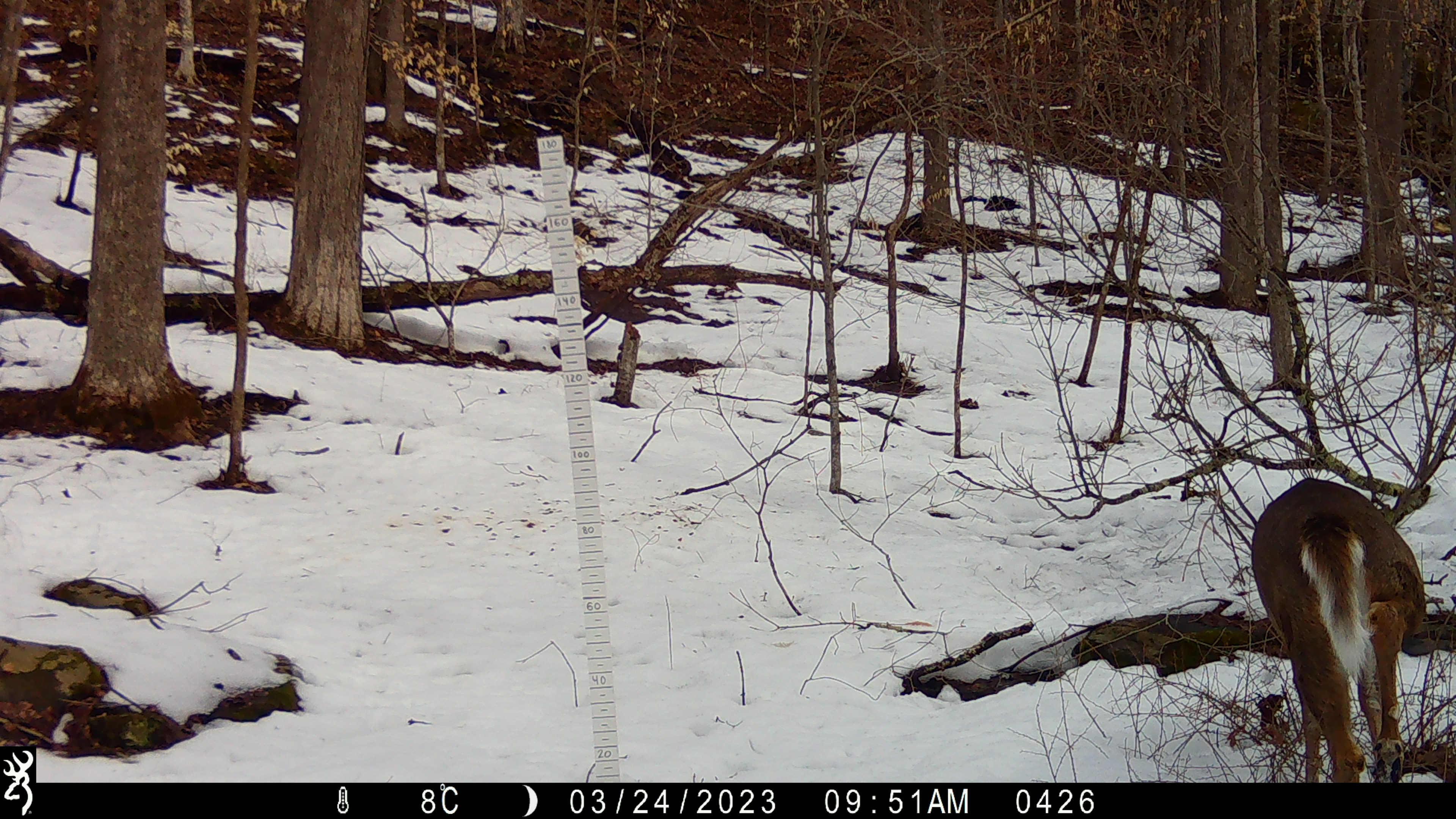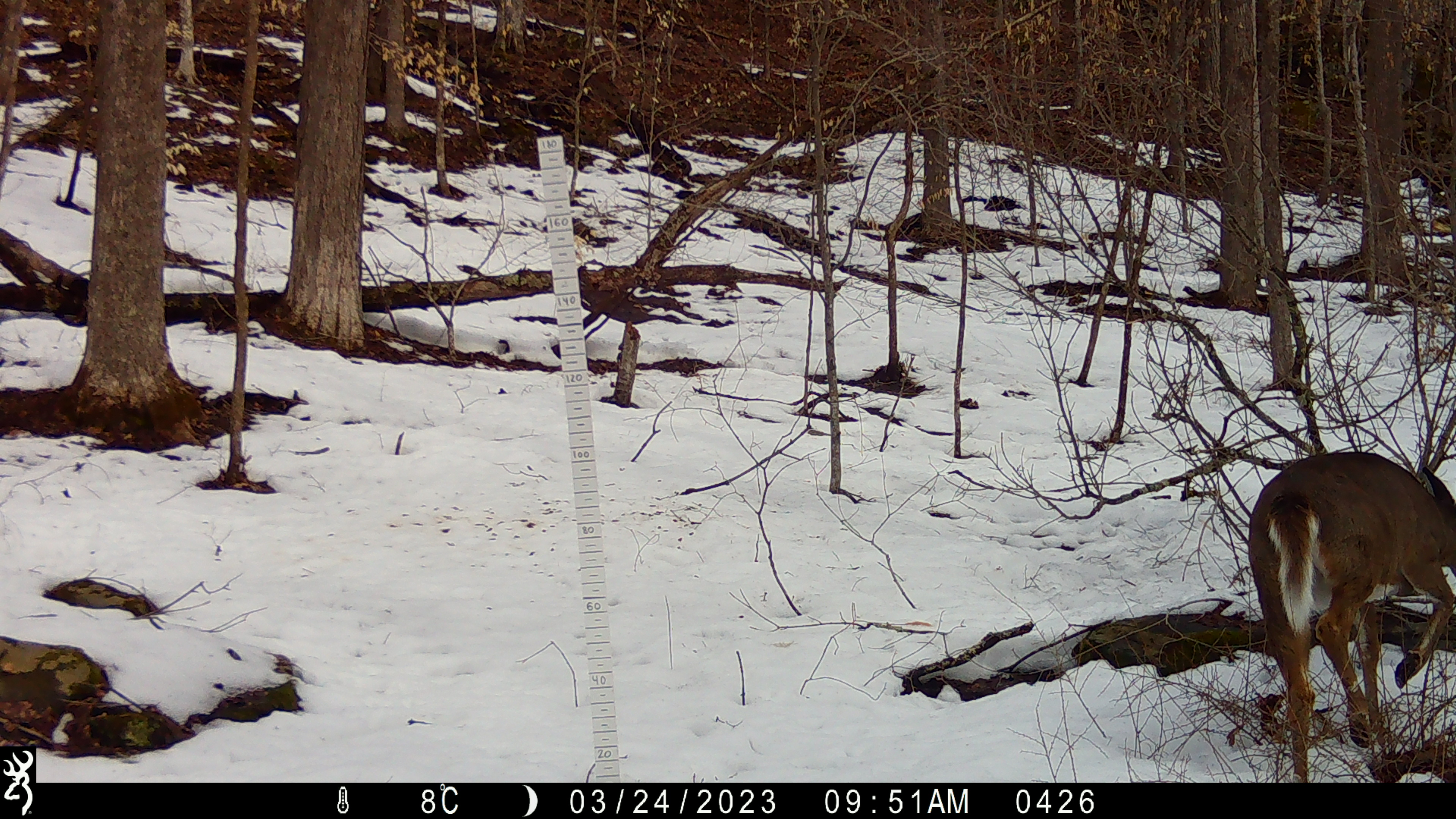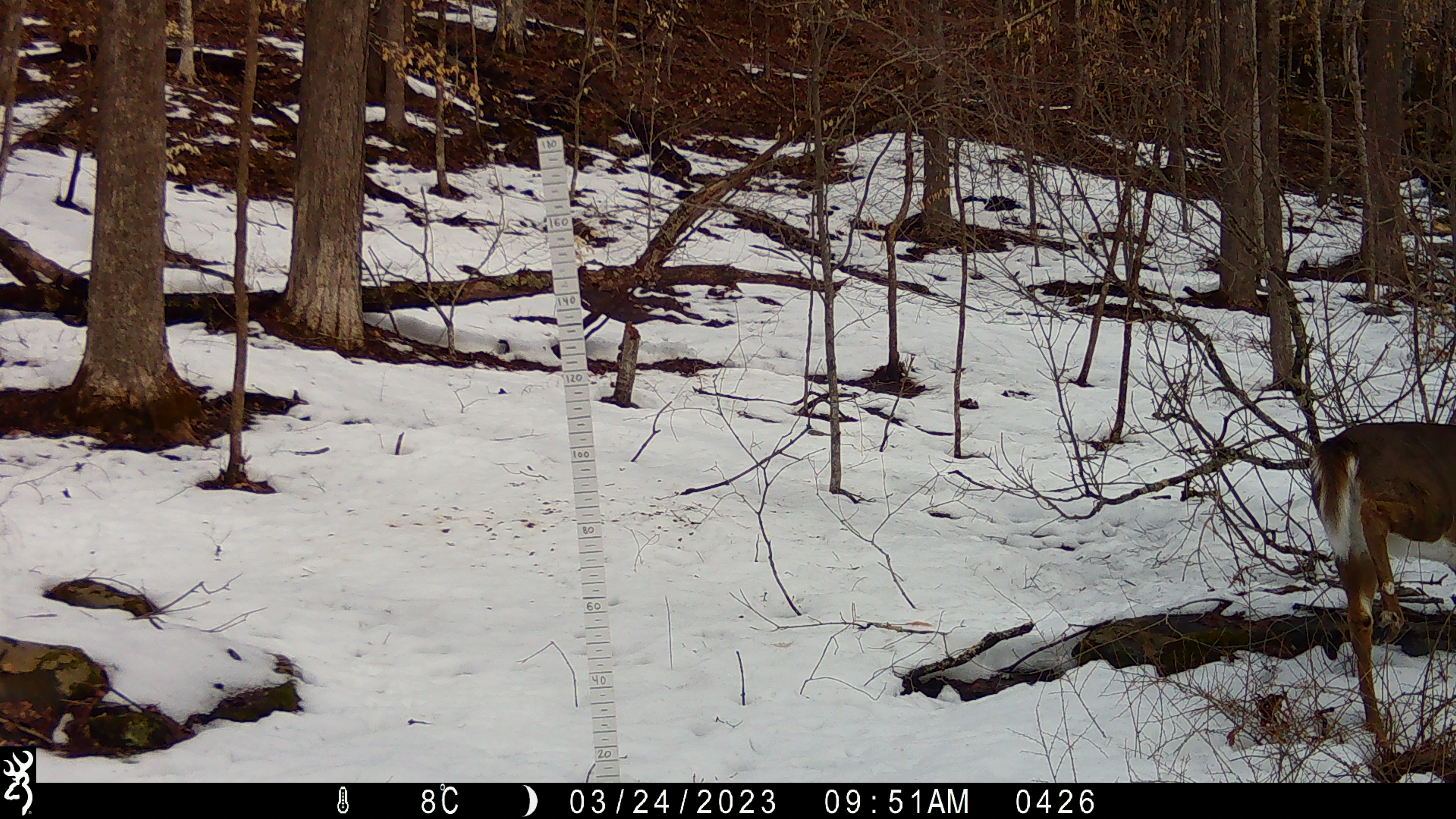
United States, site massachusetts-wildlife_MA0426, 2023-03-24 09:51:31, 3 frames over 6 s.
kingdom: Animalia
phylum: Chordata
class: Mammalia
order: Artiodactyla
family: Cervidae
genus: Odocoileus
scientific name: Odocoileus virginianus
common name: white-tailed deer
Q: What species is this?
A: White-tailed deer (Odocoileus virginianus).